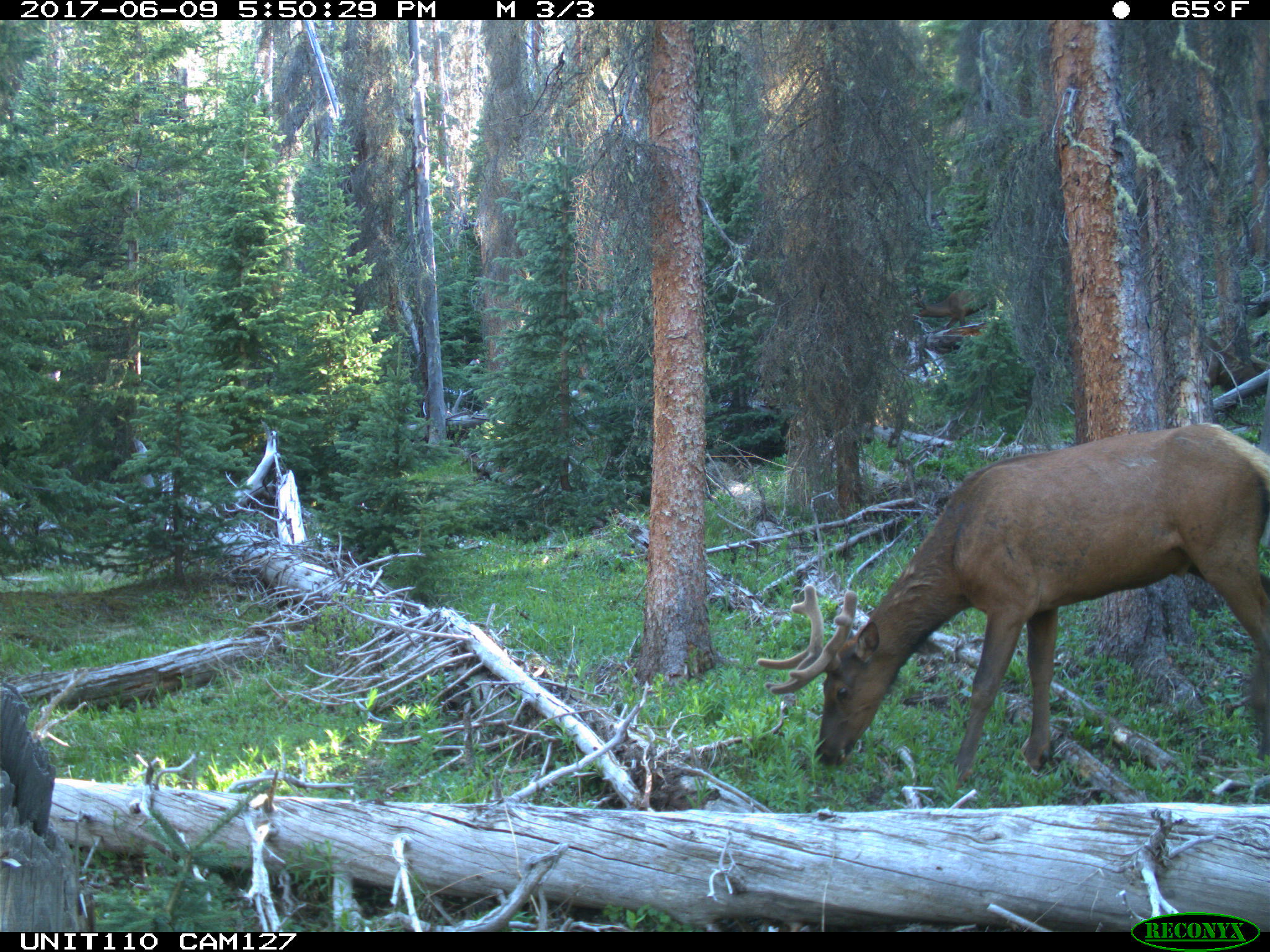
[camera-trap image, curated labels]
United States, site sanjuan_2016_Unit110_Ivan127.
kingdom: Animalia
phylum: Chordata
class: Mammalia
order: Artiodactyla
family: Cervidae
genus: Cervus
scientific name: Cervus elaphus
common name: red deer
Cervus elaphus (red deer).